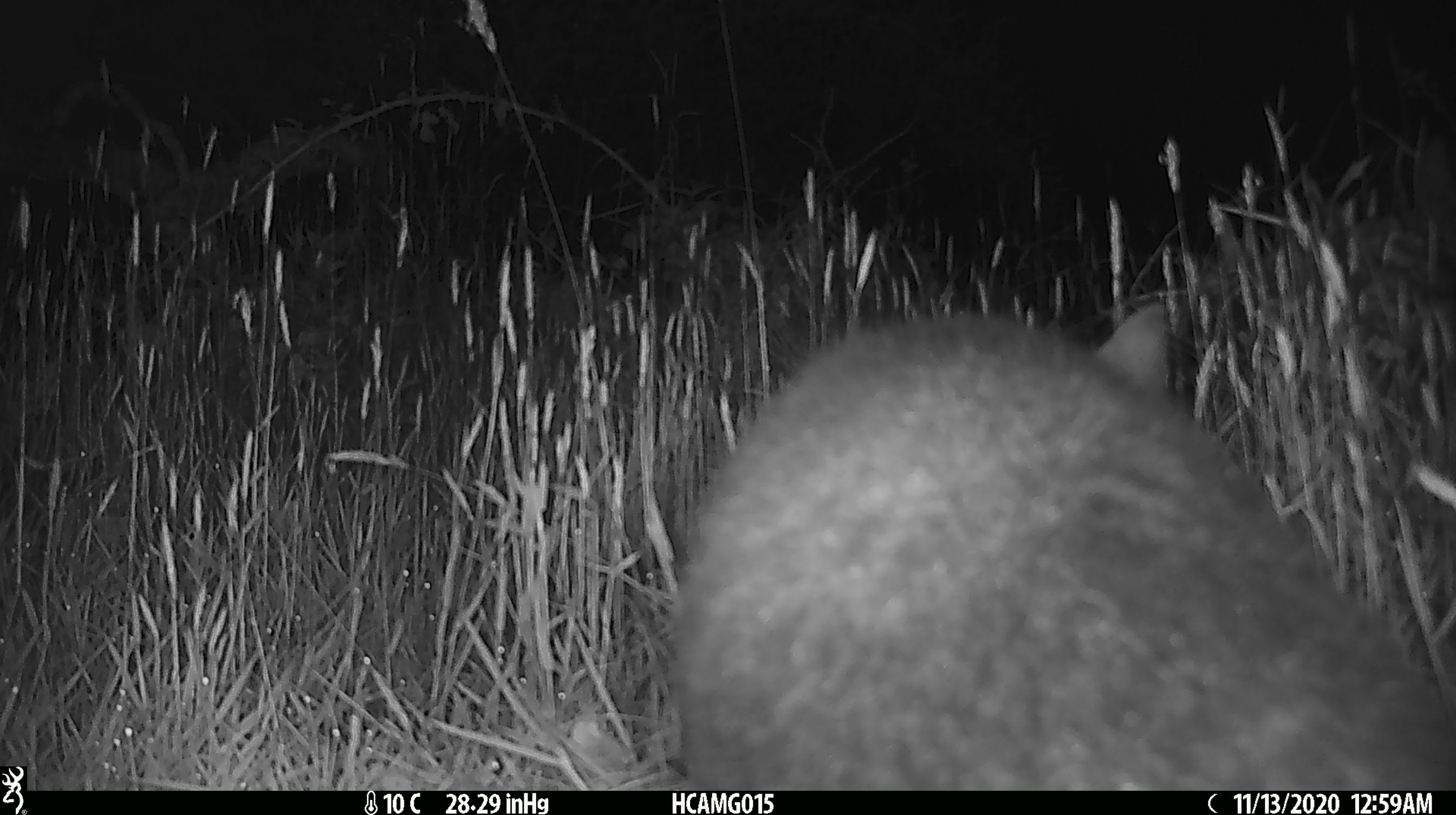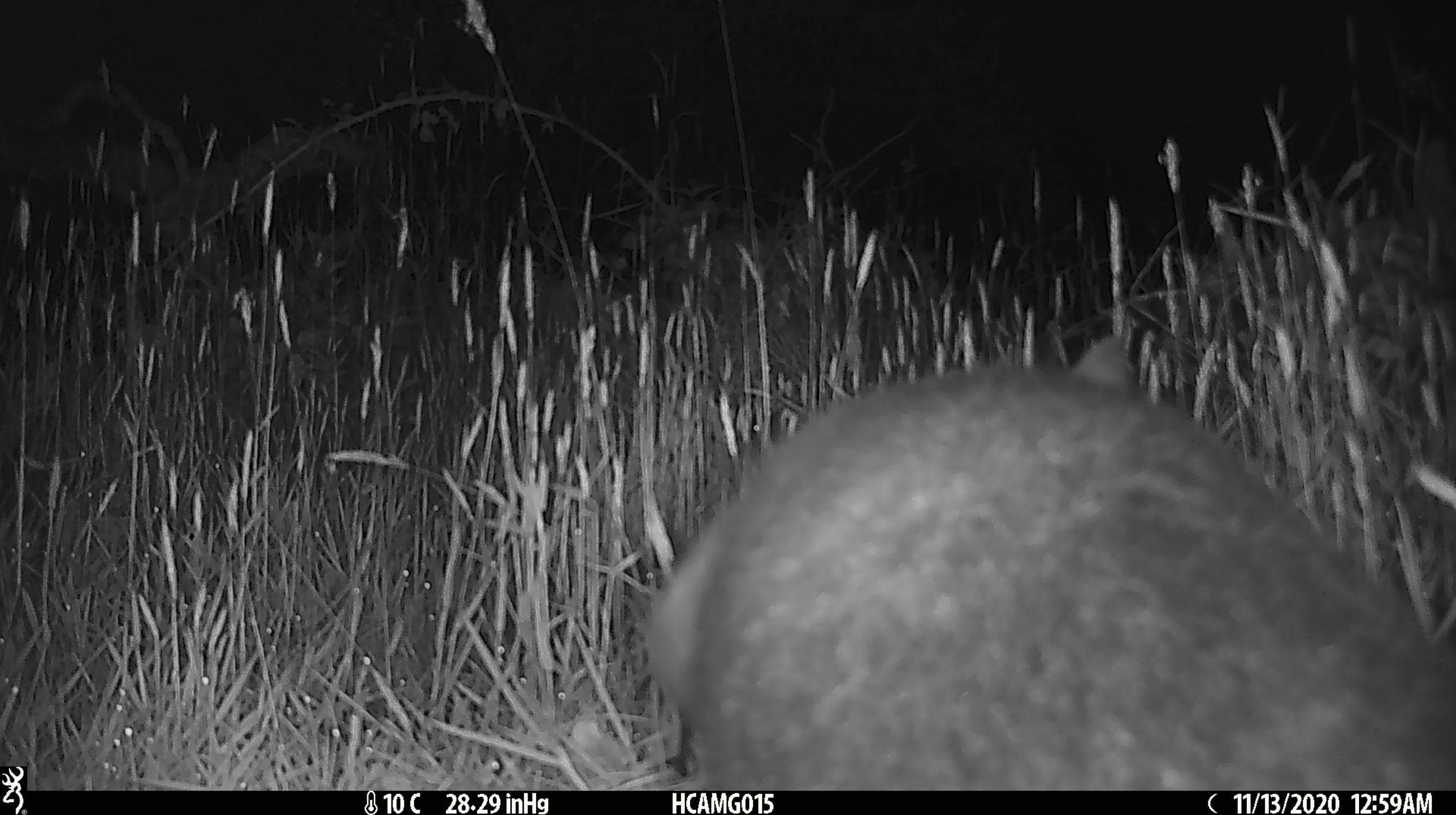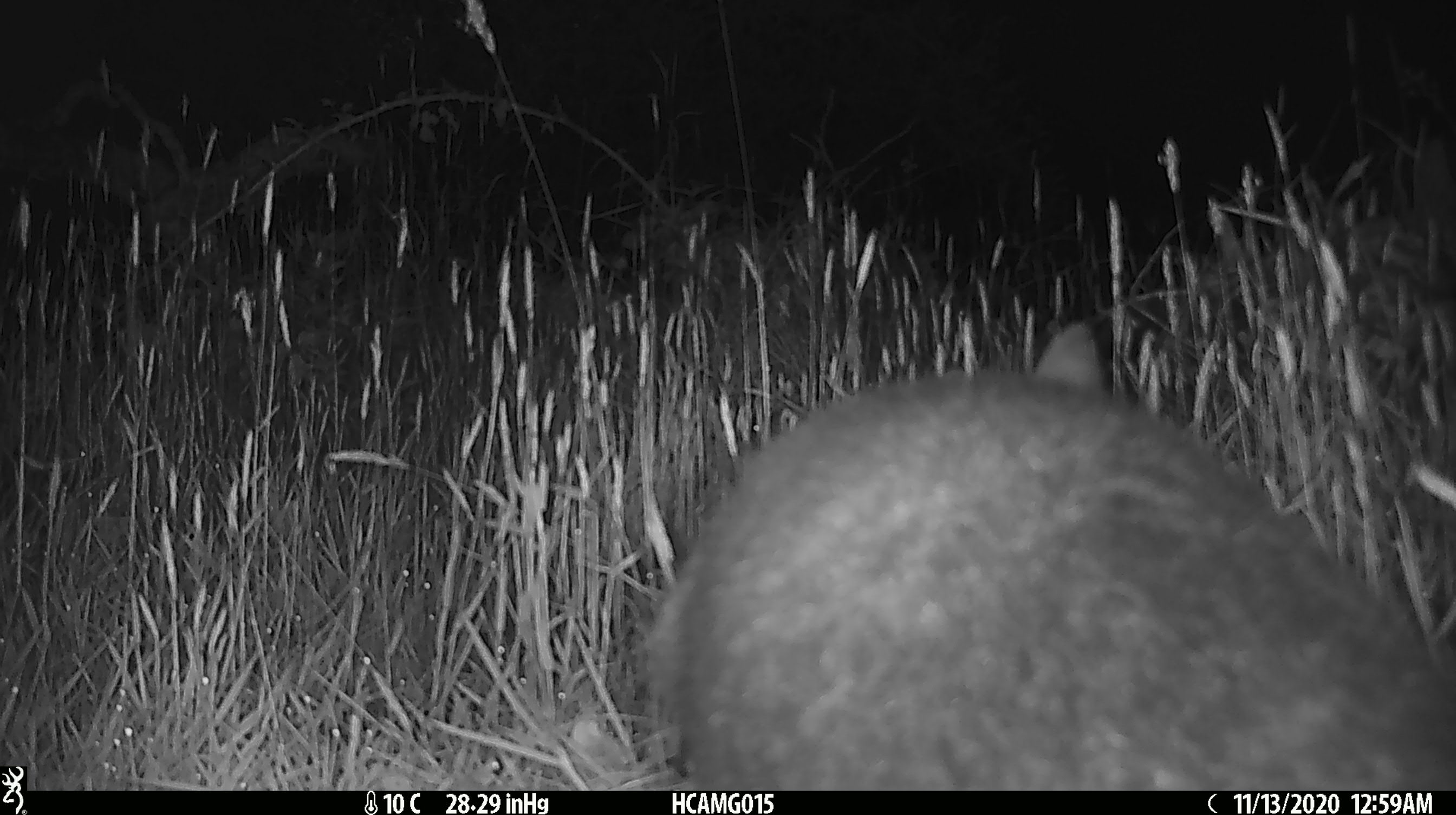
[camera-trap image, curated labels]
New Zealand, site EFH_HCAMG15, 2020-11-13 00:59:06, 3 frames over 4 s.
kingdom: Animalia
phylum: Chordata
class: Mammalia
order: Diprotodontia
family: Phalangeridae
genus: Trichosurus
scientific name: Trichosurus vulpecula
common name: common brushtail possum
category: possum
Possum (common brushtail possum) (Trichosurus vulpecula).